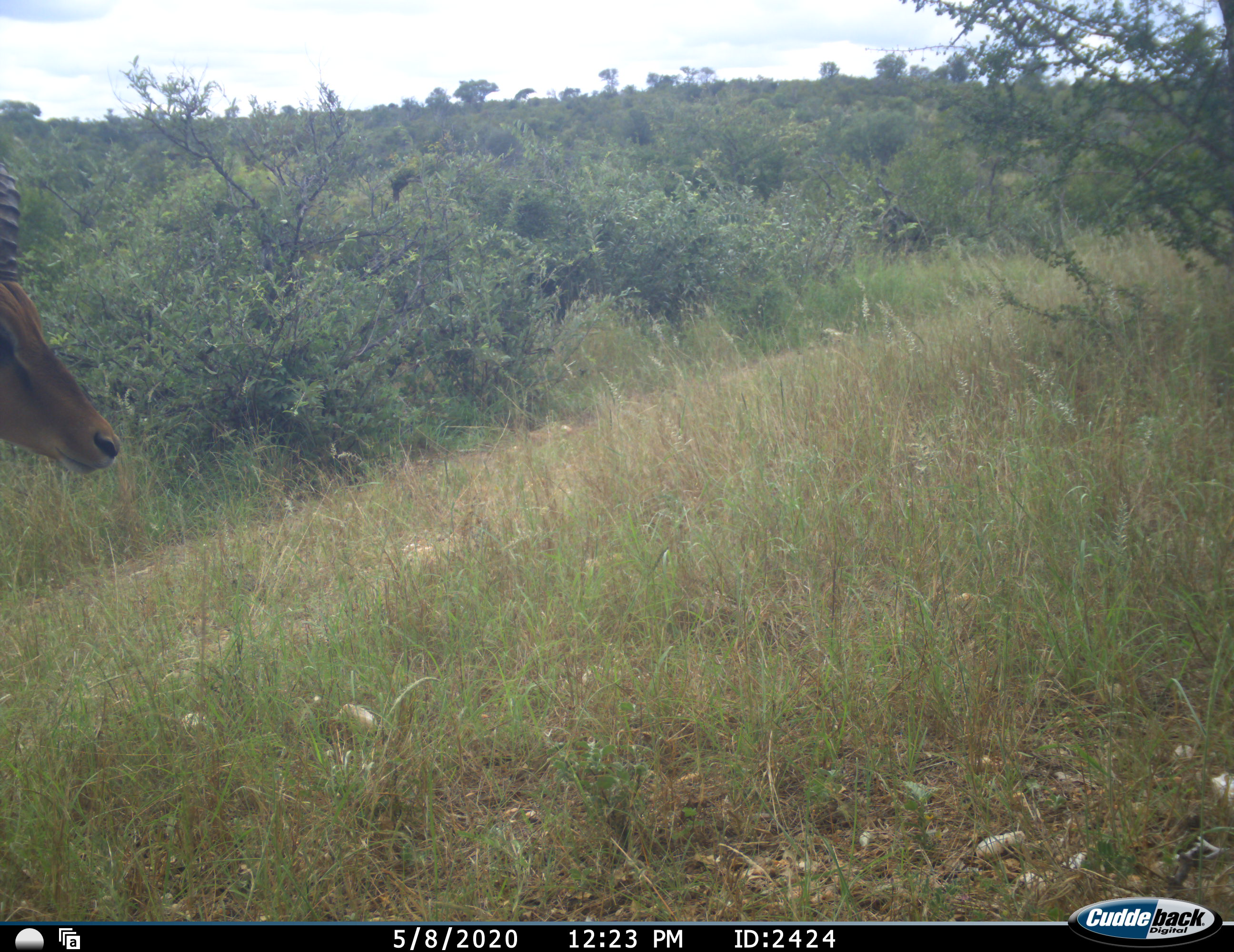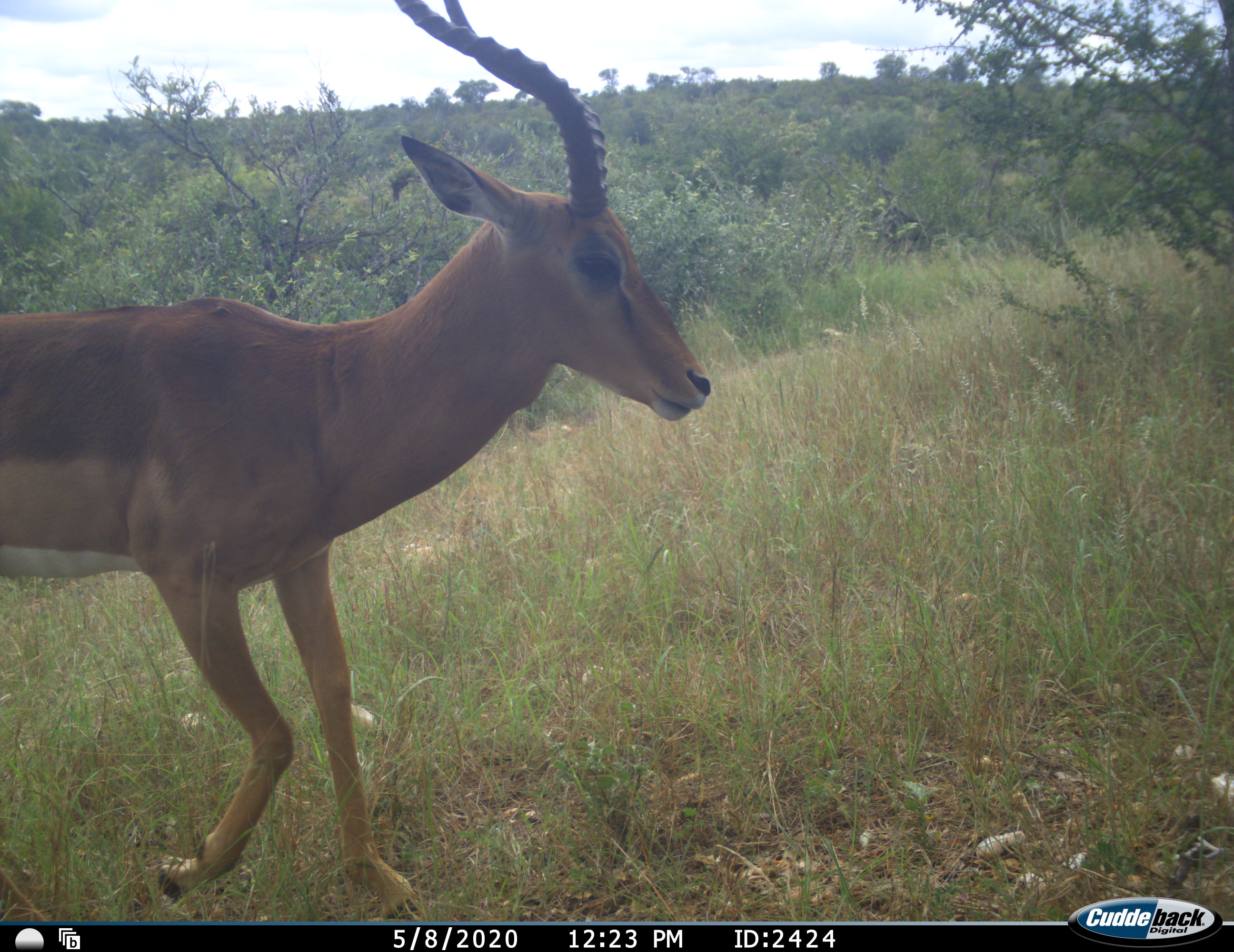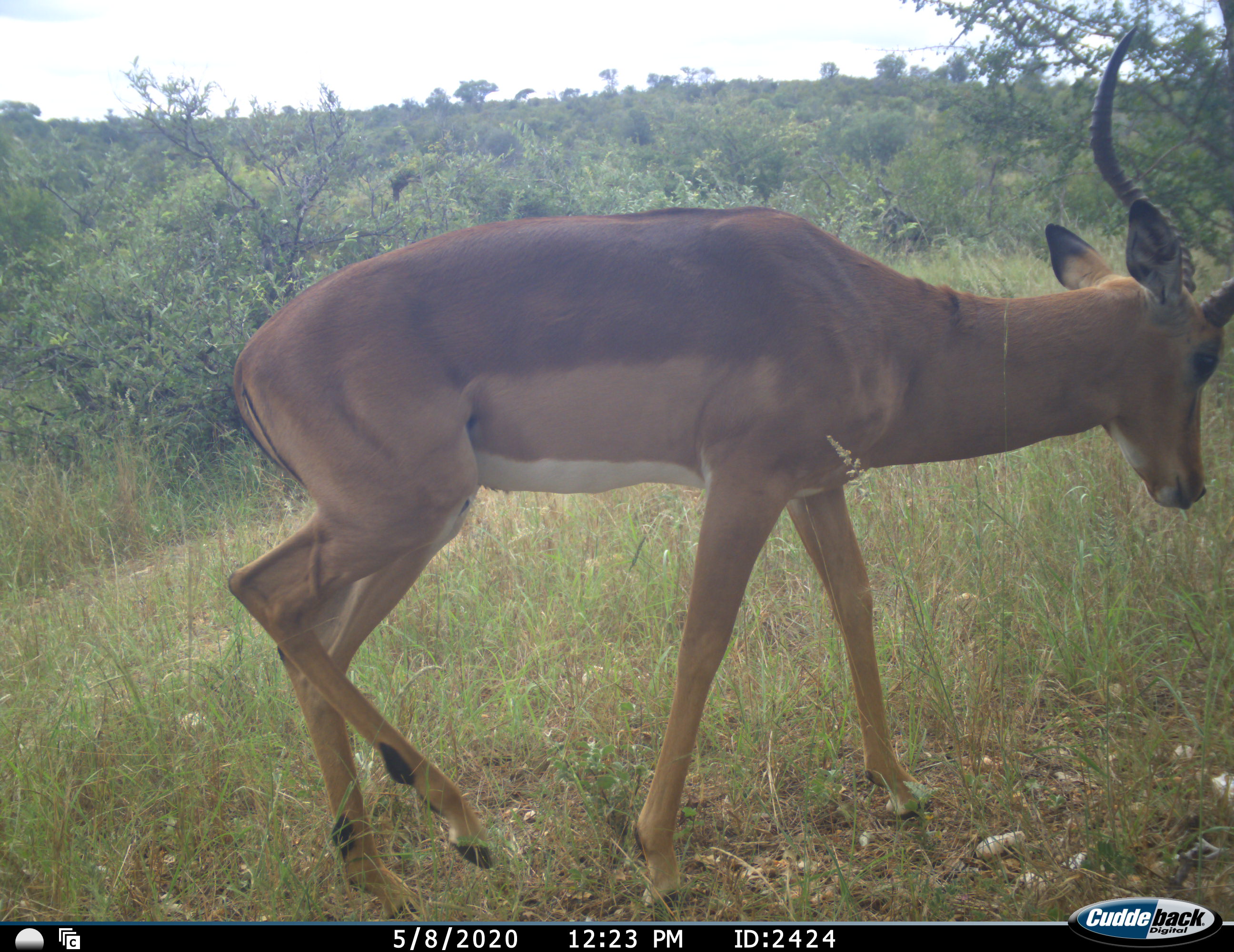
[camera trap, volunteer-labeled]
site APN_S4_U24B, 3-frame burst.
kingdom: Animalia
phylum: Chordata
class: Mammalia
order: Artiodactyla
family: Bovidae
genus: Aepyceros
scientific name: Aepyceros melampus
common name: impala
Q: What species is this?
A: Impala (Aepyceros melampus).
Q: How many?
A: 1.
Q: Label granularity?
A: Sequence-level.